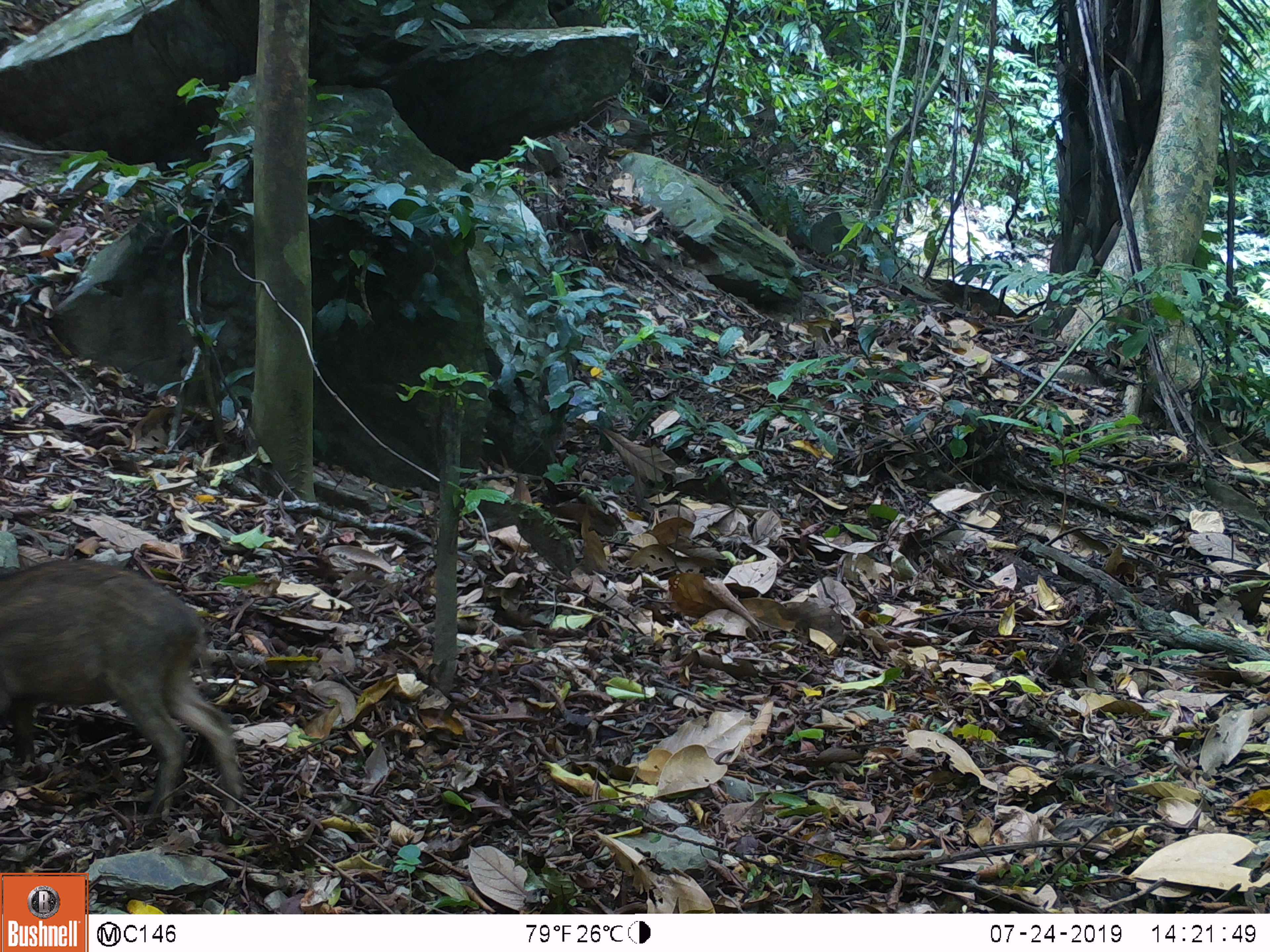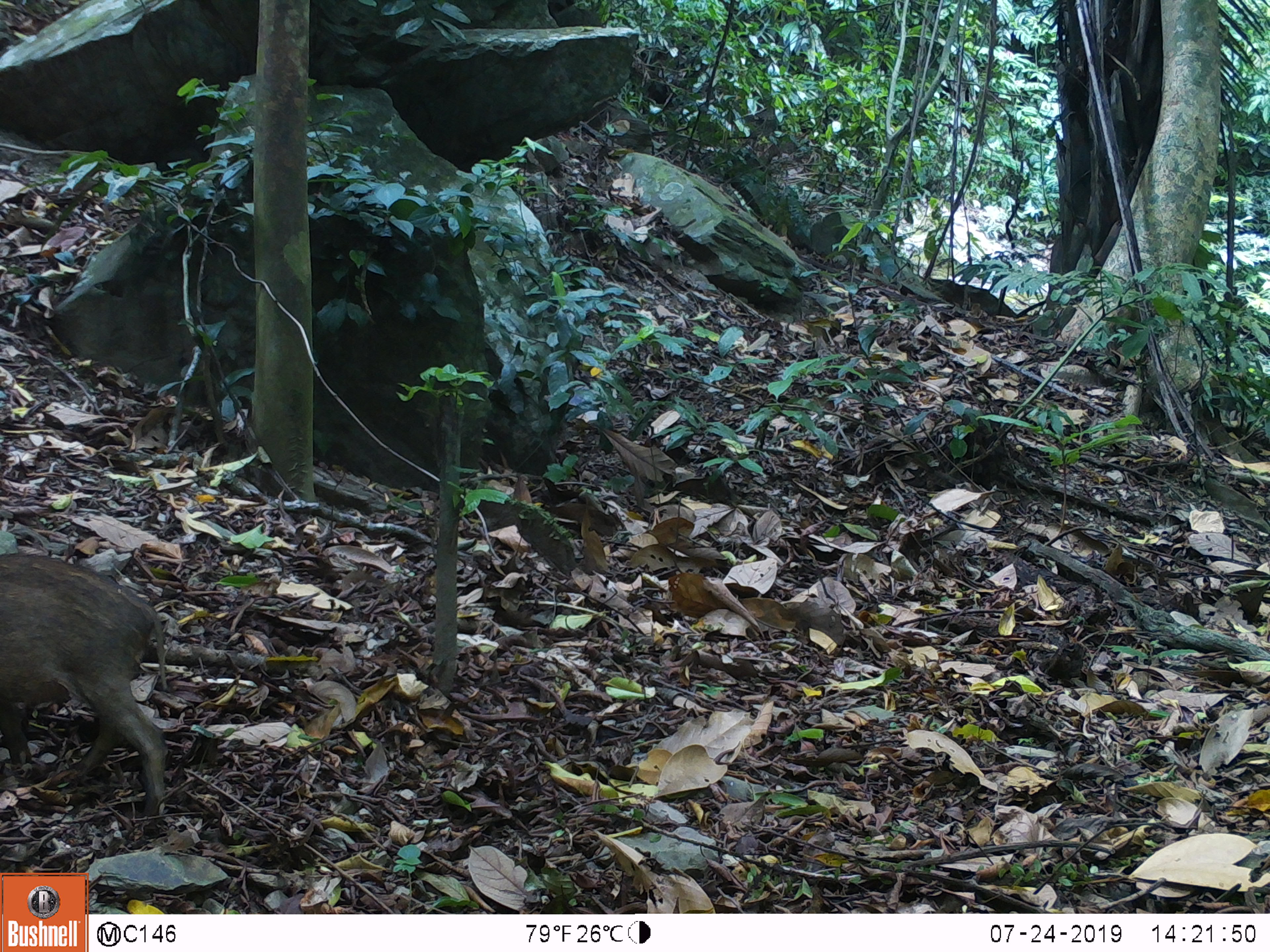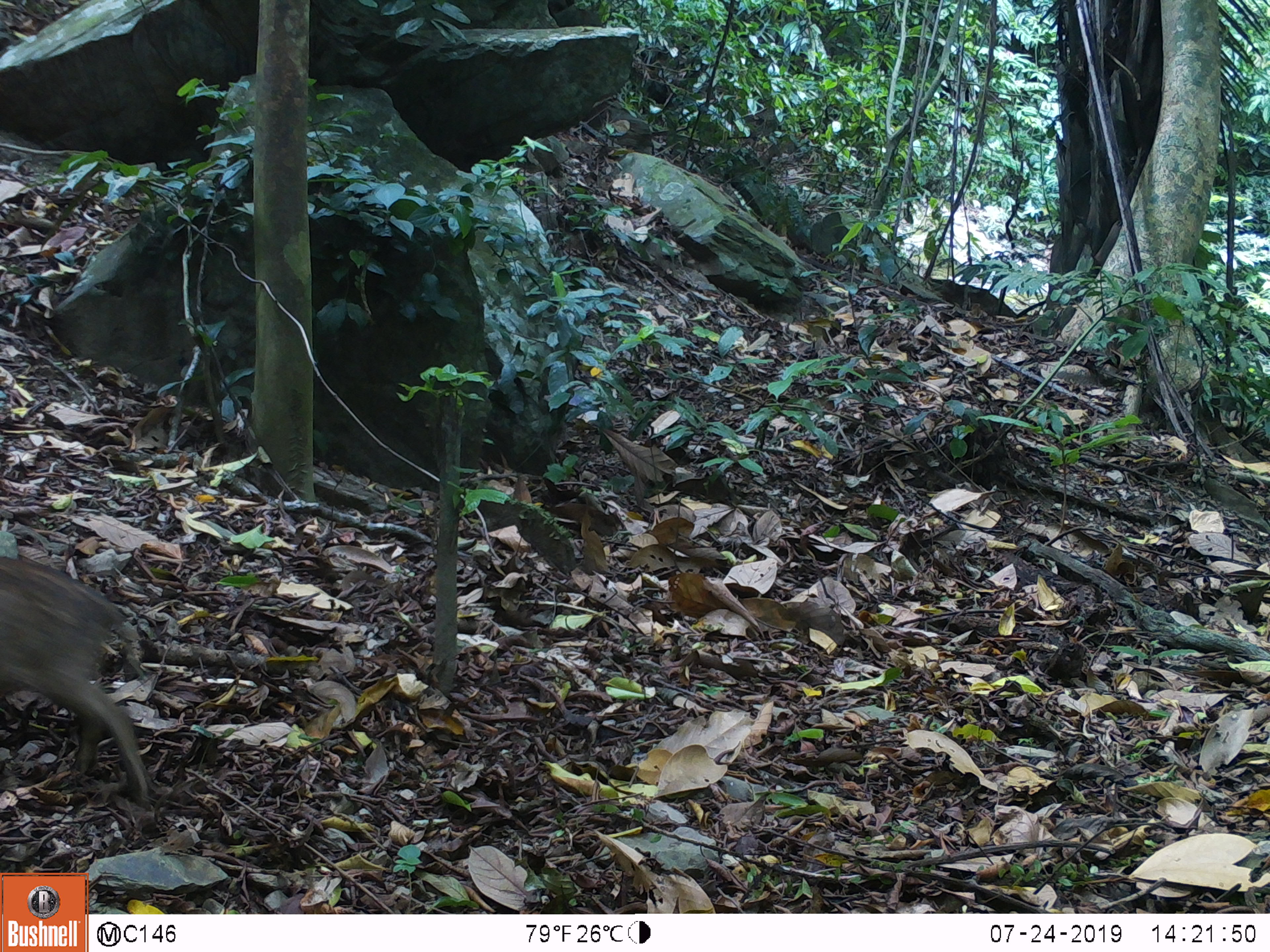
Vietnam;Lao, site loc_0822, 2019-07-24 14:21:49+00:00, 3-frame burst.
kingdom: Animalia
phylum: Chordata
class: Mammalia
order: Artiodactyla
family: Suidae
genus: Sus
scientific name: Sus scrofa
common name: eurasian wild pig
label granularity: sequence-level